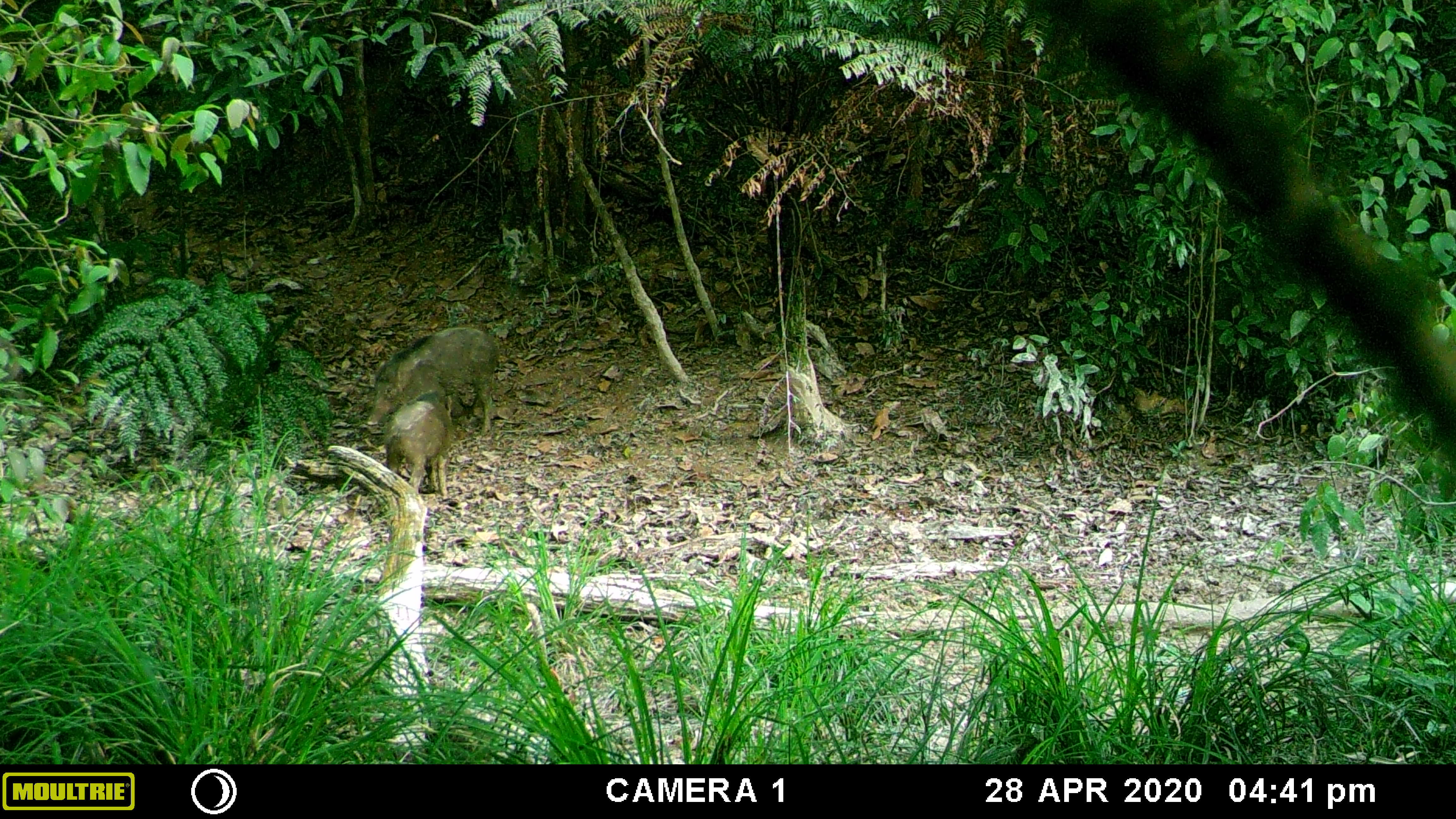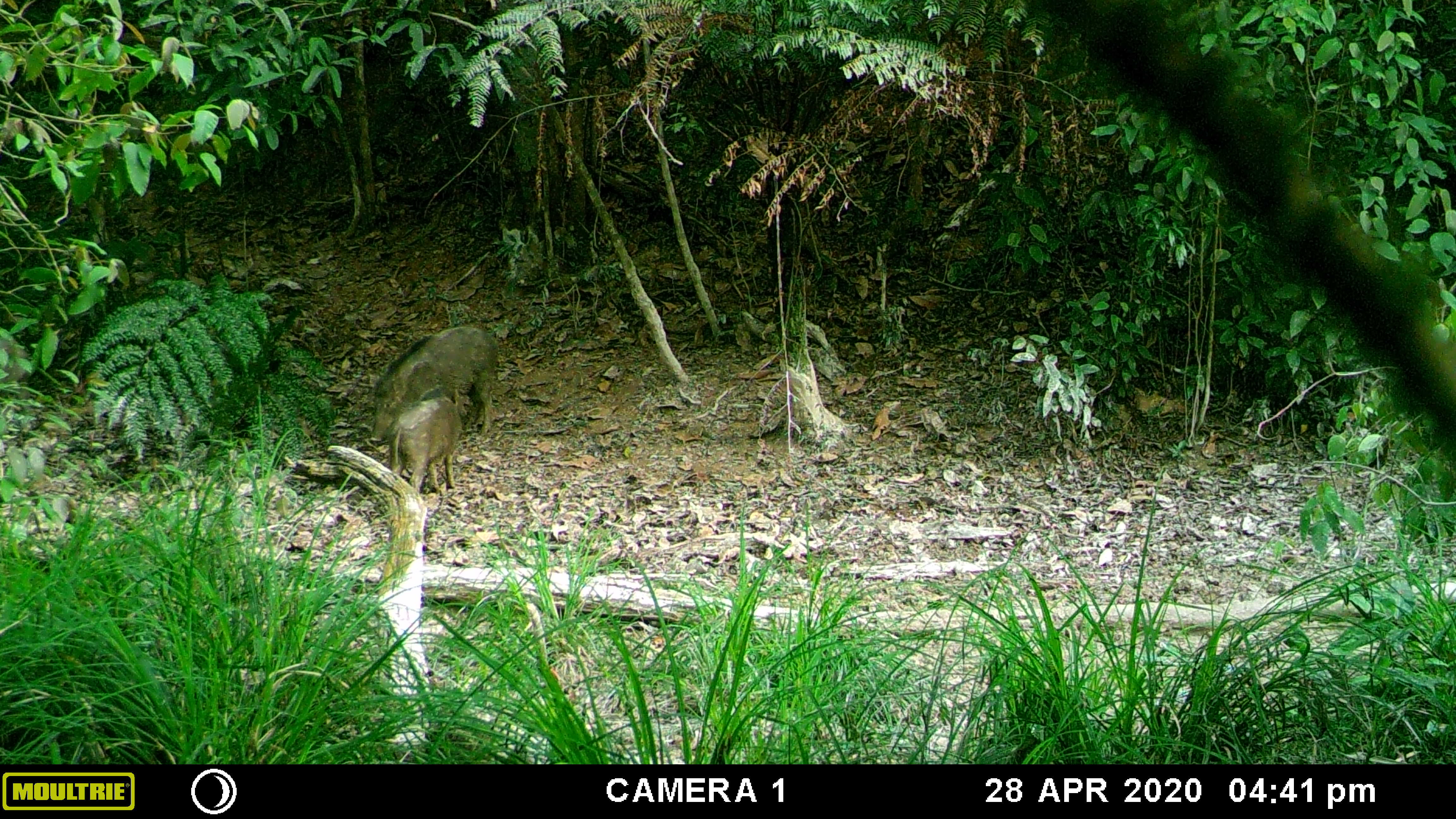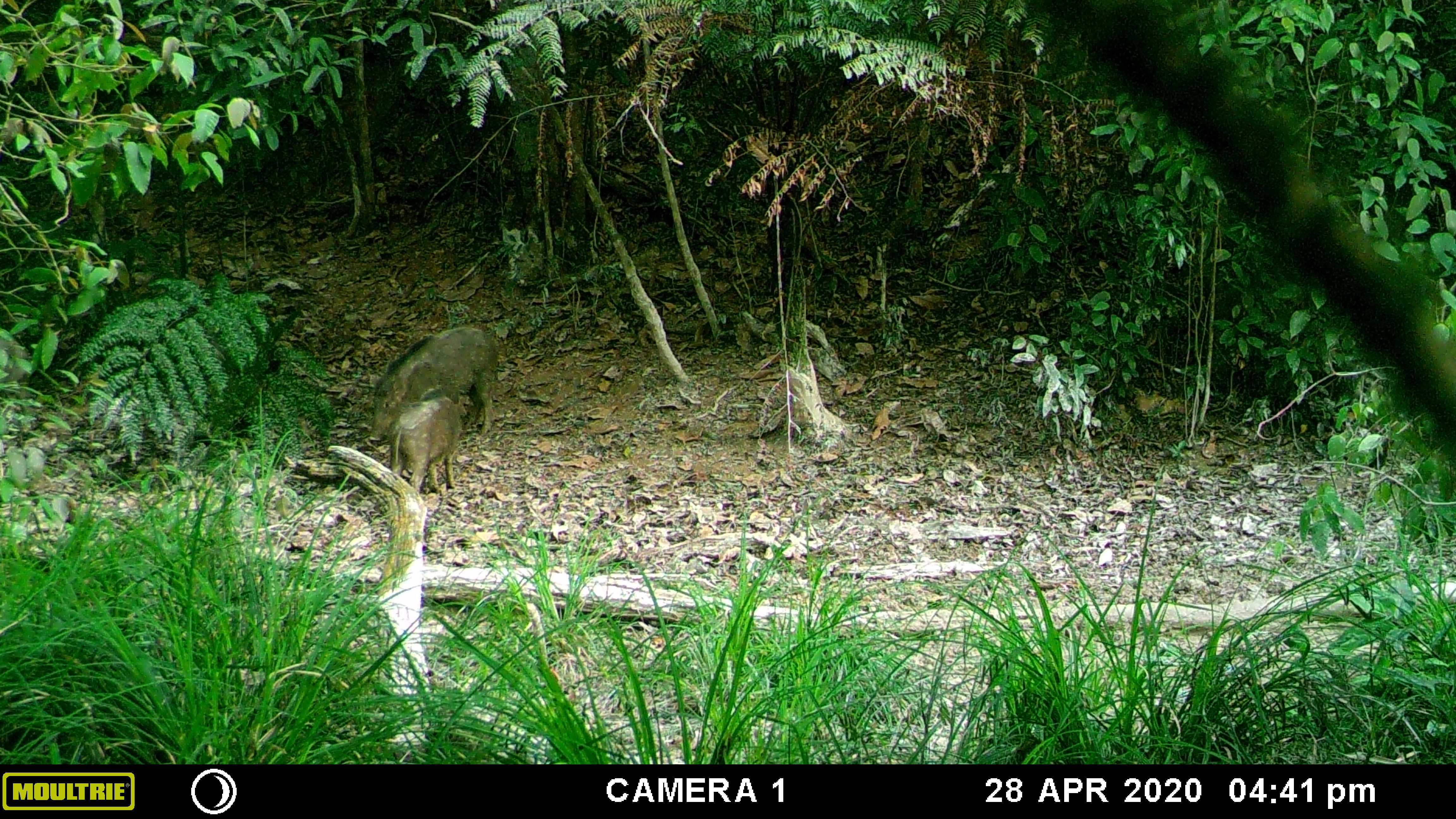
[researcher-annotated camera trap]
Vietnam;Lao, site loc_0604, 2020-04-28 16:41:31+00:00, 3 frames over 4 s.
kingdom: Animalia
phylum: Chordata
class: Mammalia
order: Artiodactyla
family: Suidae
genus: Sus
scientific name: Sus scrofa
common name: eurasian wild pig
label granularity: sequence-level